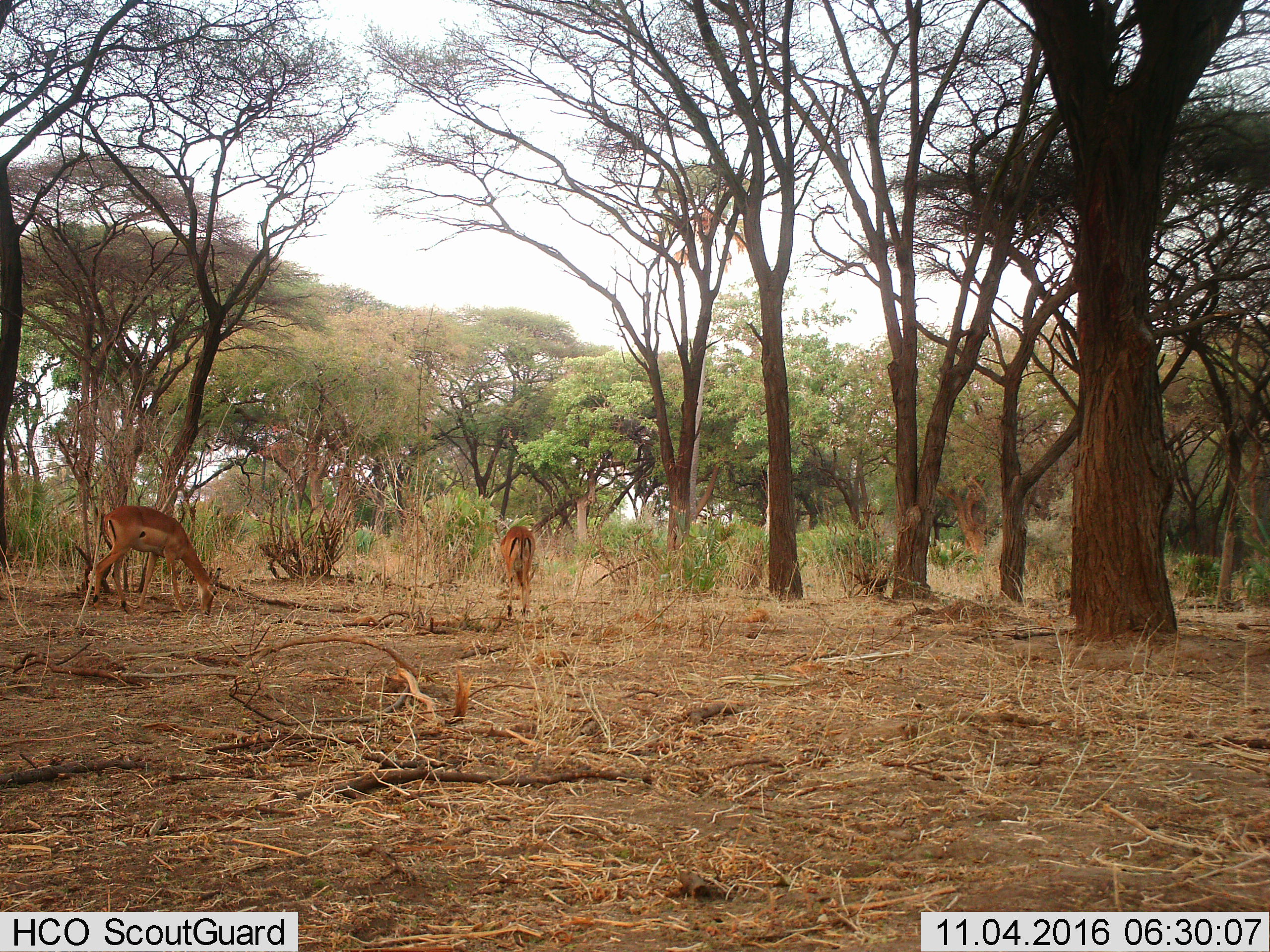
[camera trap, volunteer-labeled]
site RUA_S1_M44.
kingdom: Animalia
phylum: Chordata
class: Mammalia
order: Artiodactyla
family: Bovidae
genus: Aepyceros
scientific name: Aepyceros melampus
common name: impala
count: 2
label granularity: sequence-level